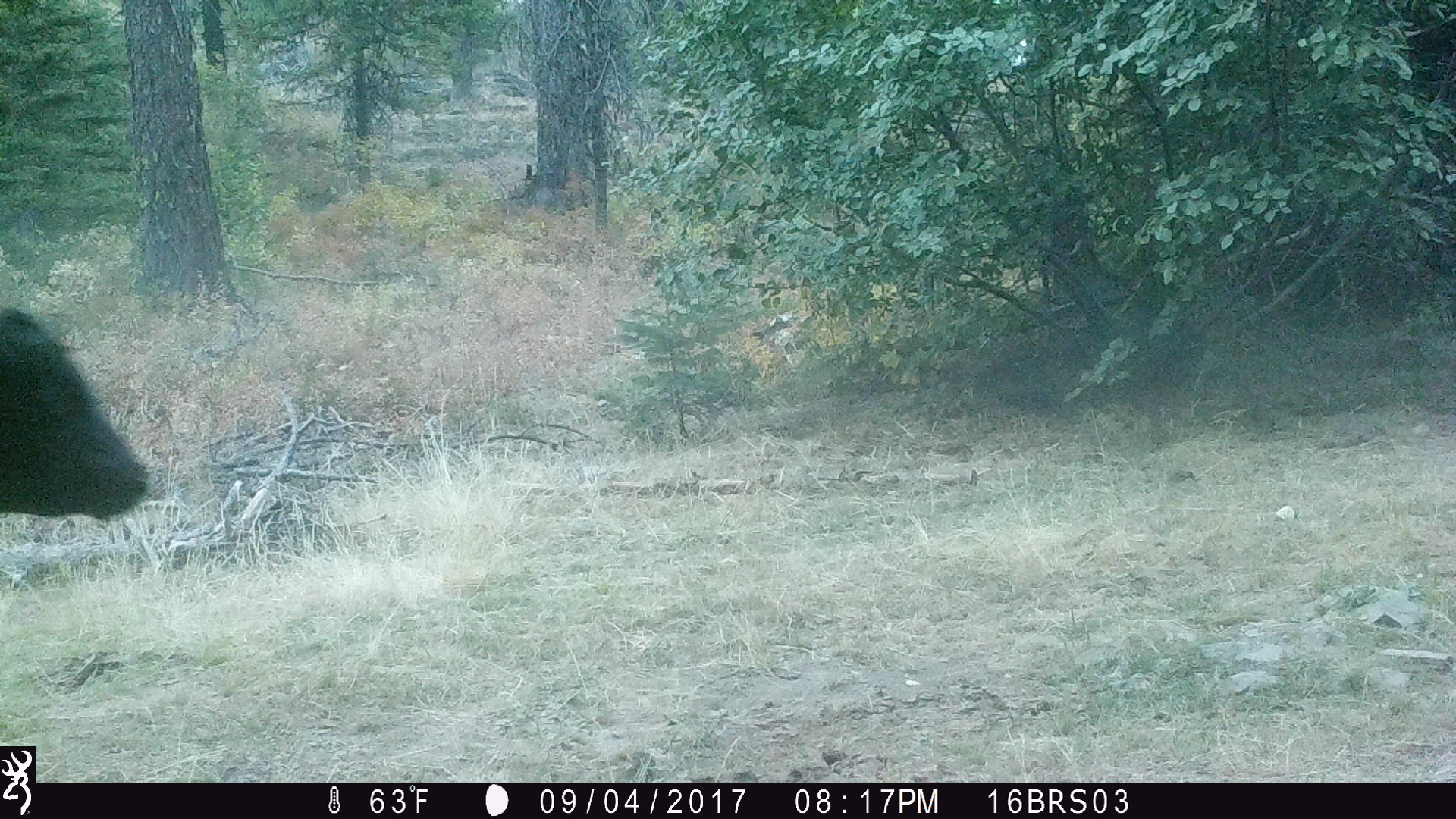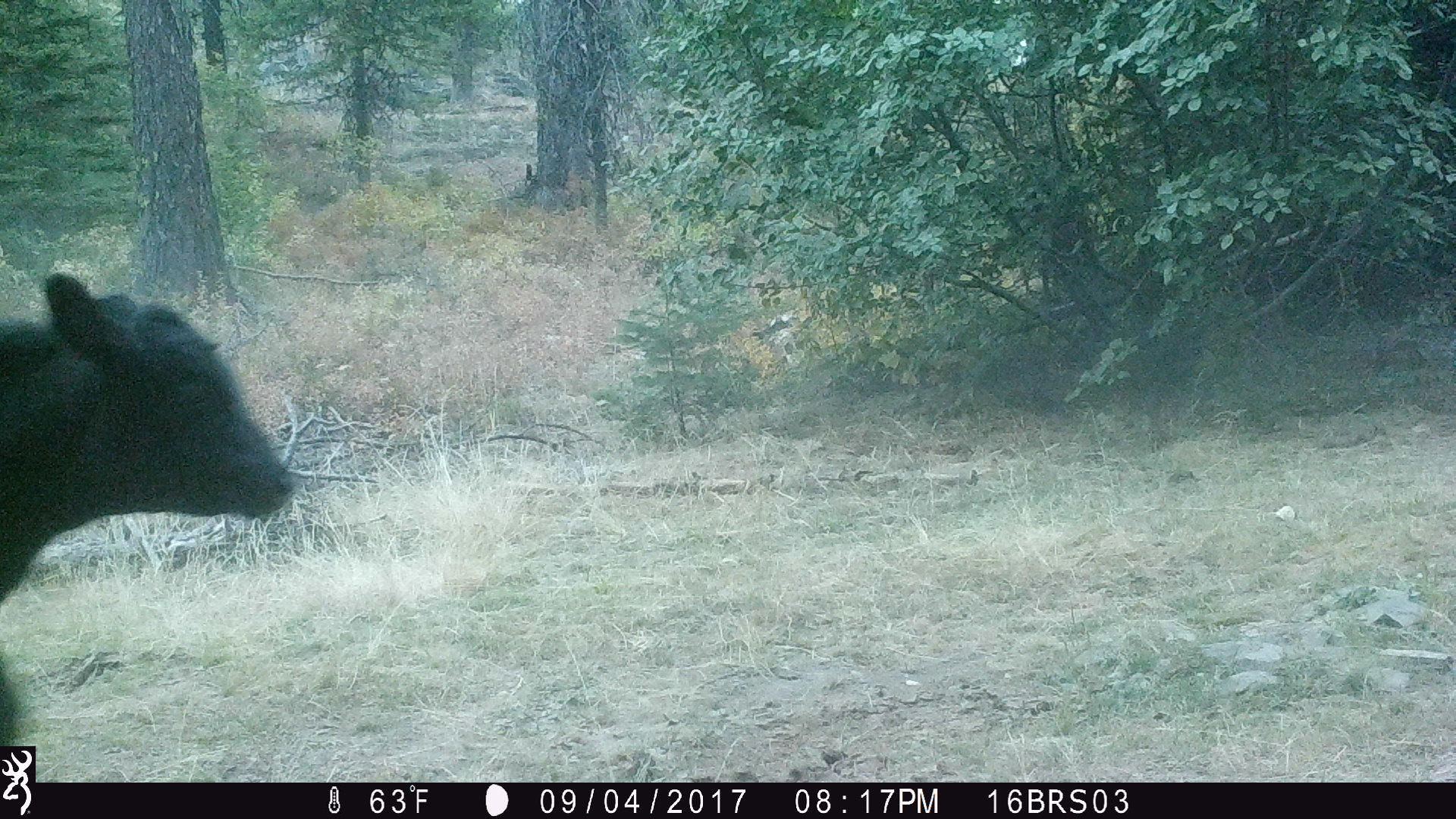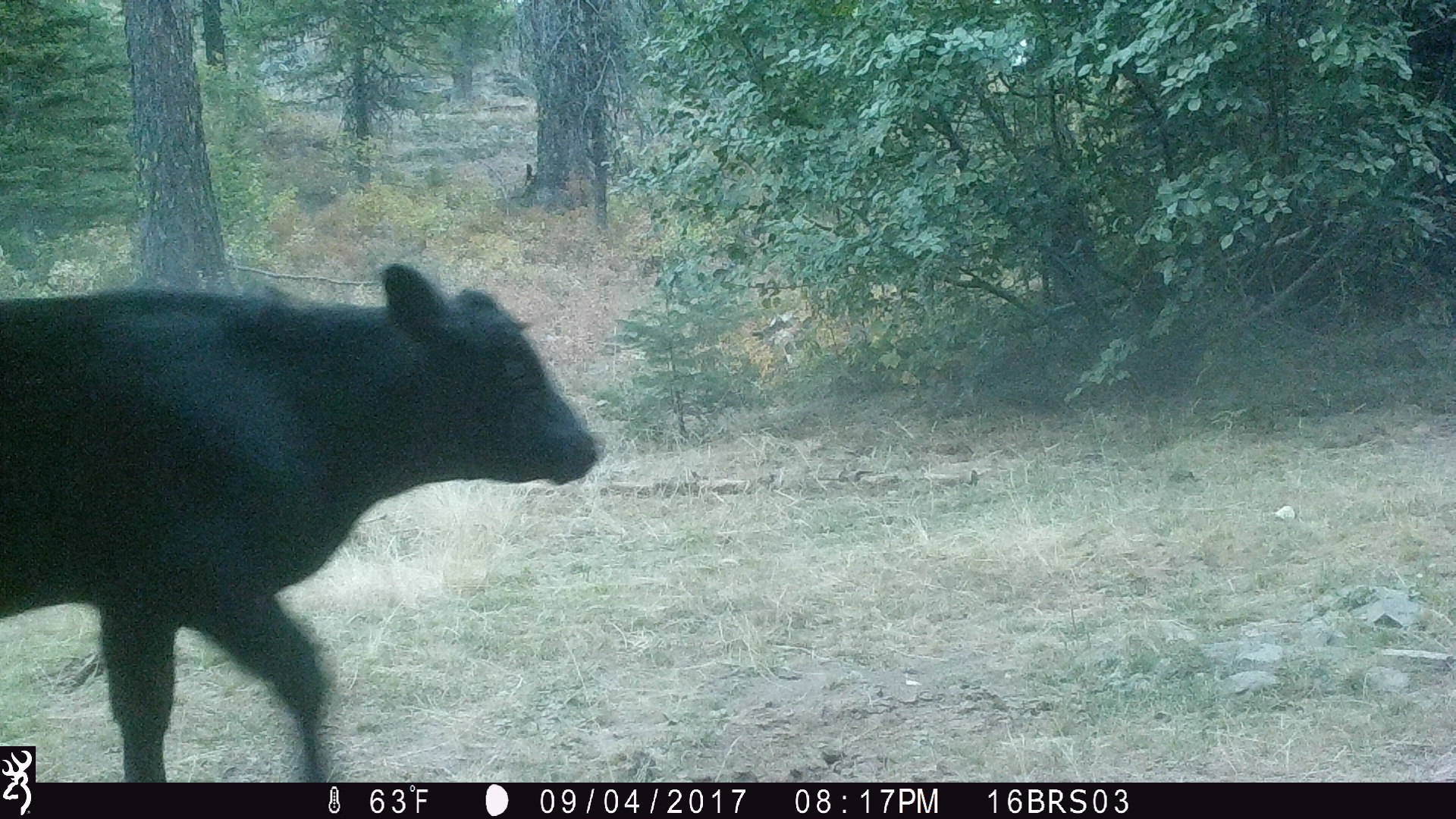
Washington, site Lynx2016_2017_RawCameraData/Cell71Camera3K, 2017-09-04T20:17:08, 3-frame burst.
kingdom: Animalia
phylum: Chordata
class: Mammalia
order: Artiodactyla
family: Bovidae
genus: Bos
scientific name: Bos taurus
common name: domestic cattle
Domestic cattle (Bos taurus). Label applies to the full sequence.